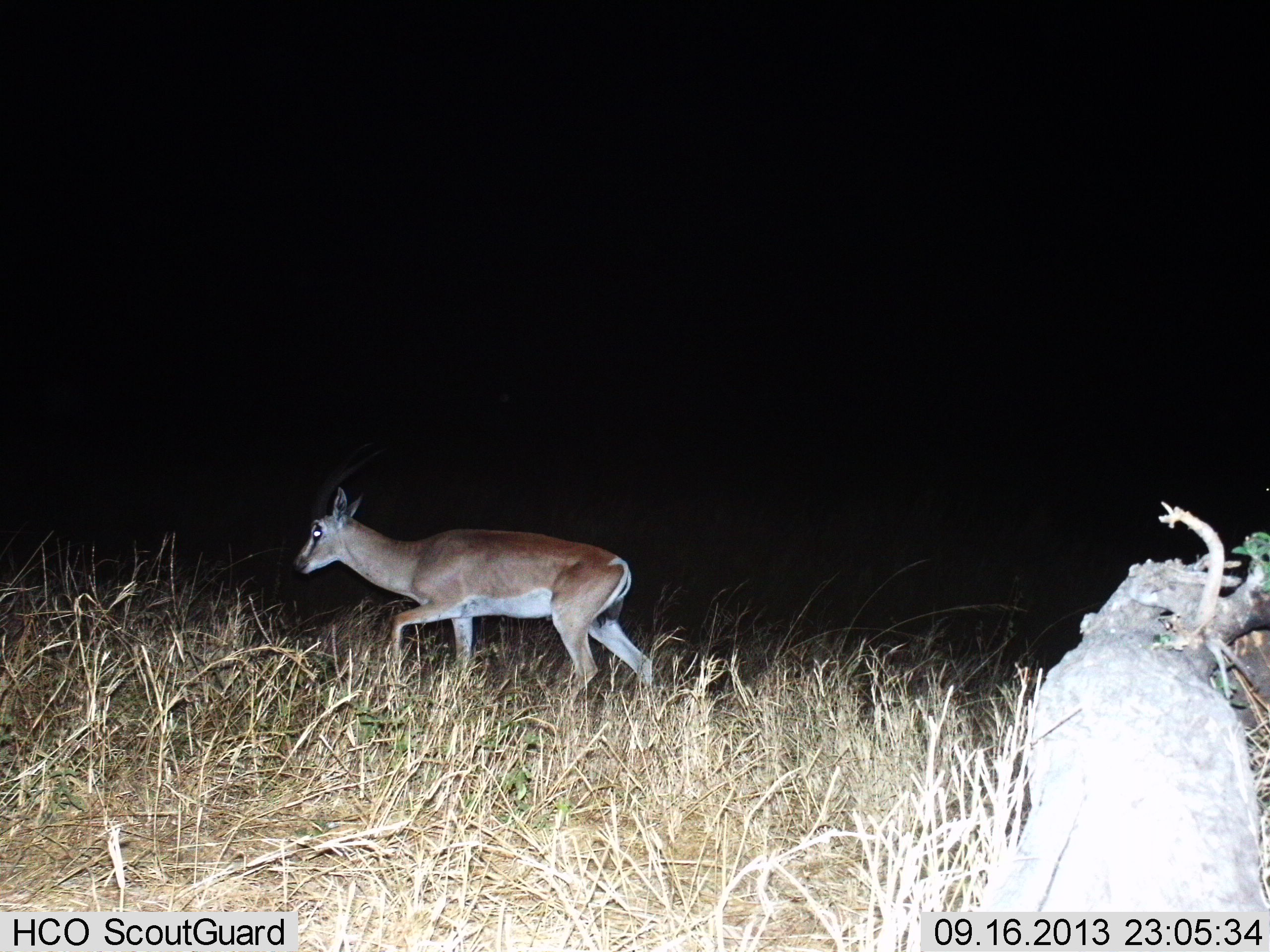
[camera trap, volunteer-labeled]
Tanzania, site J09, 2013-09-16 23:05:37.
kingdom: Animalia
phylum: Chordata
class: Mammalia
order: Artiodactyla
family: Bovidae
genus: Nanger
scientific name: Nanger granti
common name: grant's gazelle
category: gazellegrants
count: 1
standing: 7%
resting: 0%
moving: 100%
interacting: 0%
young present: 0%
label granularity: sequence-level